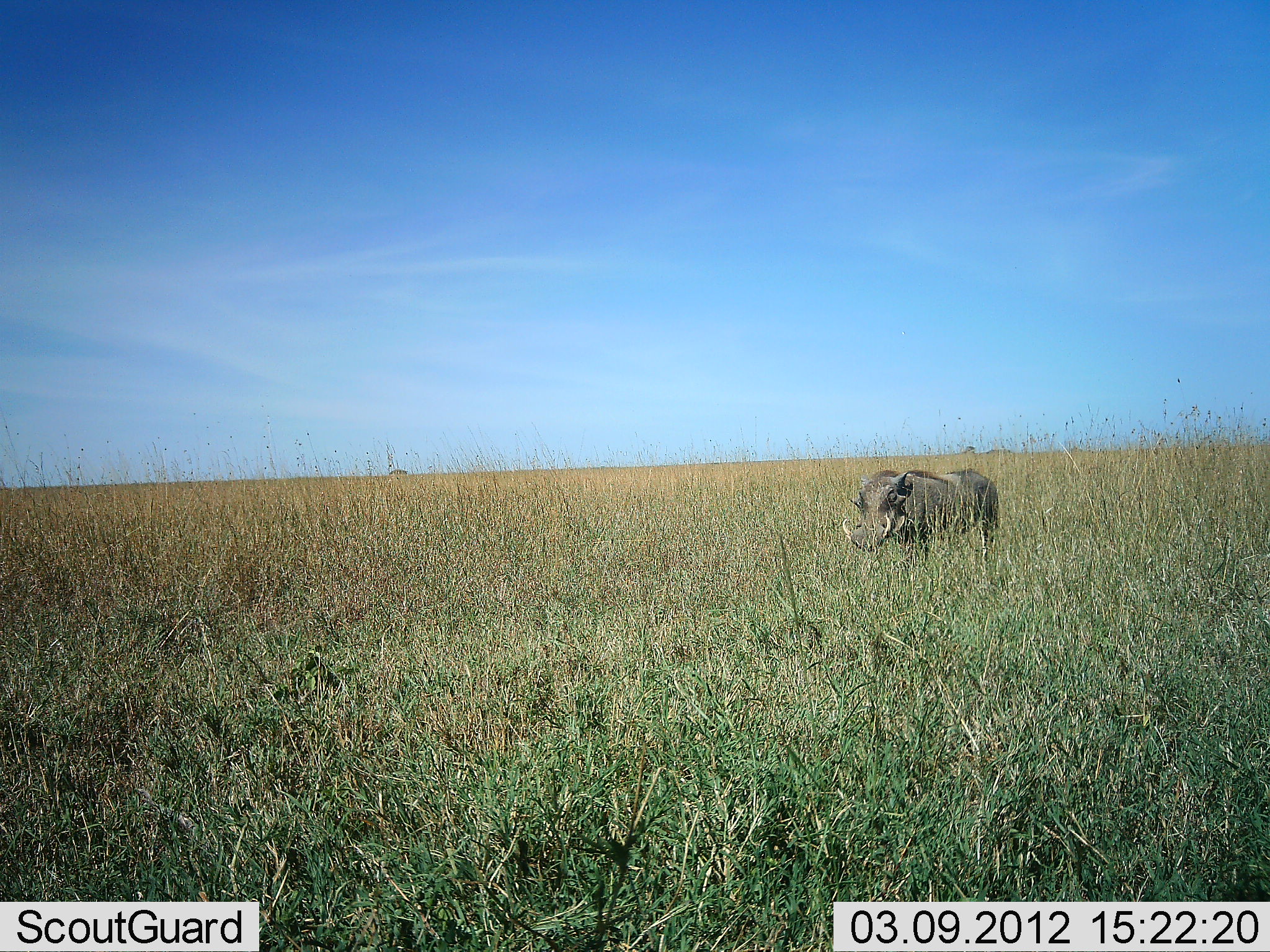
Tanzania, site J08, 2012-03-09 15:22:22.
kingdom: Animalia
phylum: Chordata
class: Mammalia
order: Artiodactyla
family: Suidae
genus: Phacochoerus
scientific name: Phacochoerus africanus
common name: warthog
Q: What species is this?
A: Warthog (Phacochoerus africanus).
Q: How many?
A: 1.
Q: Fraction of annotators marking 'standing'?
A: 77%.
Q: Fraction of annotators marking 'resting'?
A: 0%.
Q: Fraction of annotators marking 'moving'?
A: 23%.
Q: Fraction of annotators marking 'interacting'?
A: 0%.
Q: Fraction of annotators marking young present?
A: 0%.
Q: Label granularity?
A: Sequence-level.